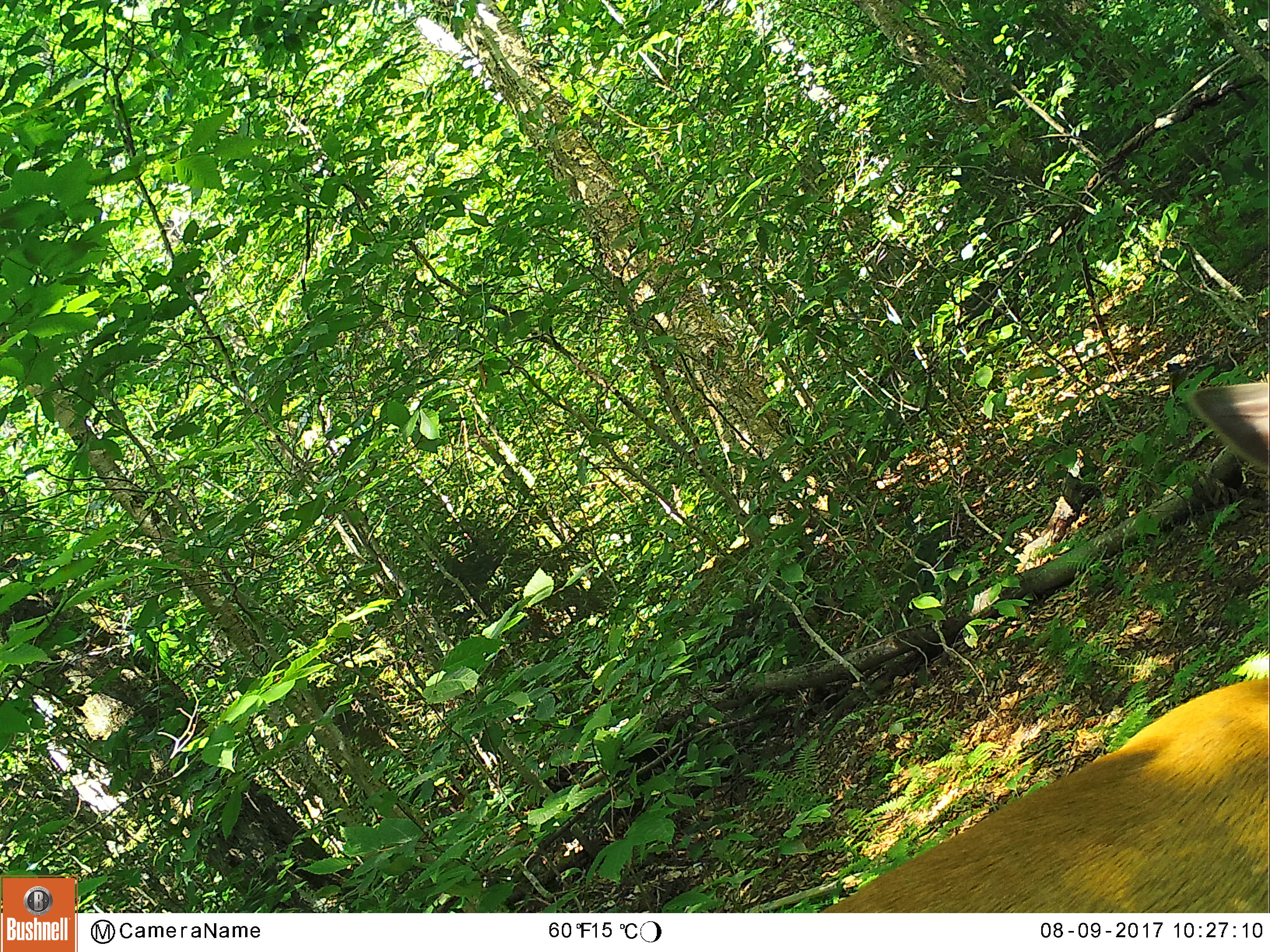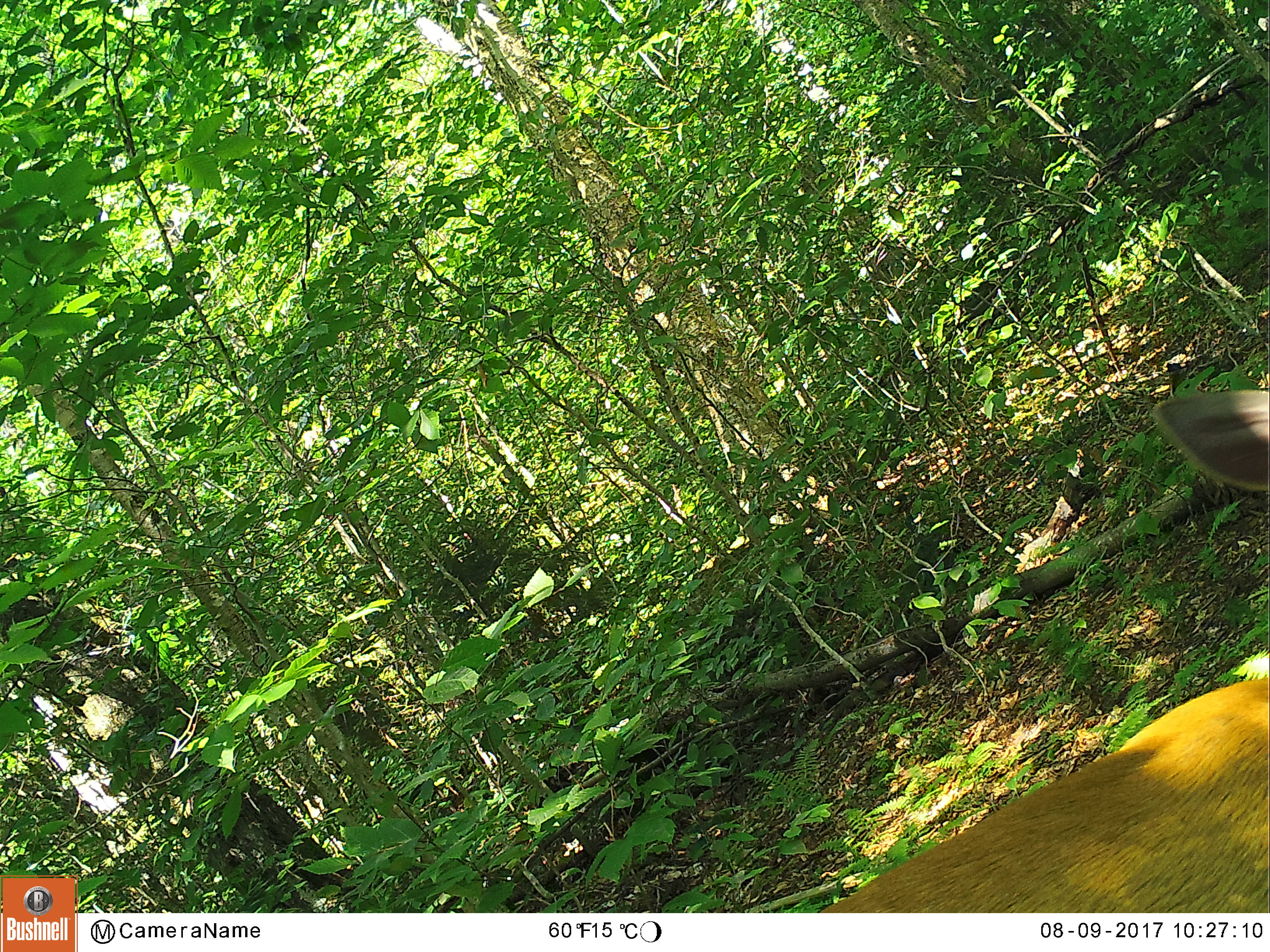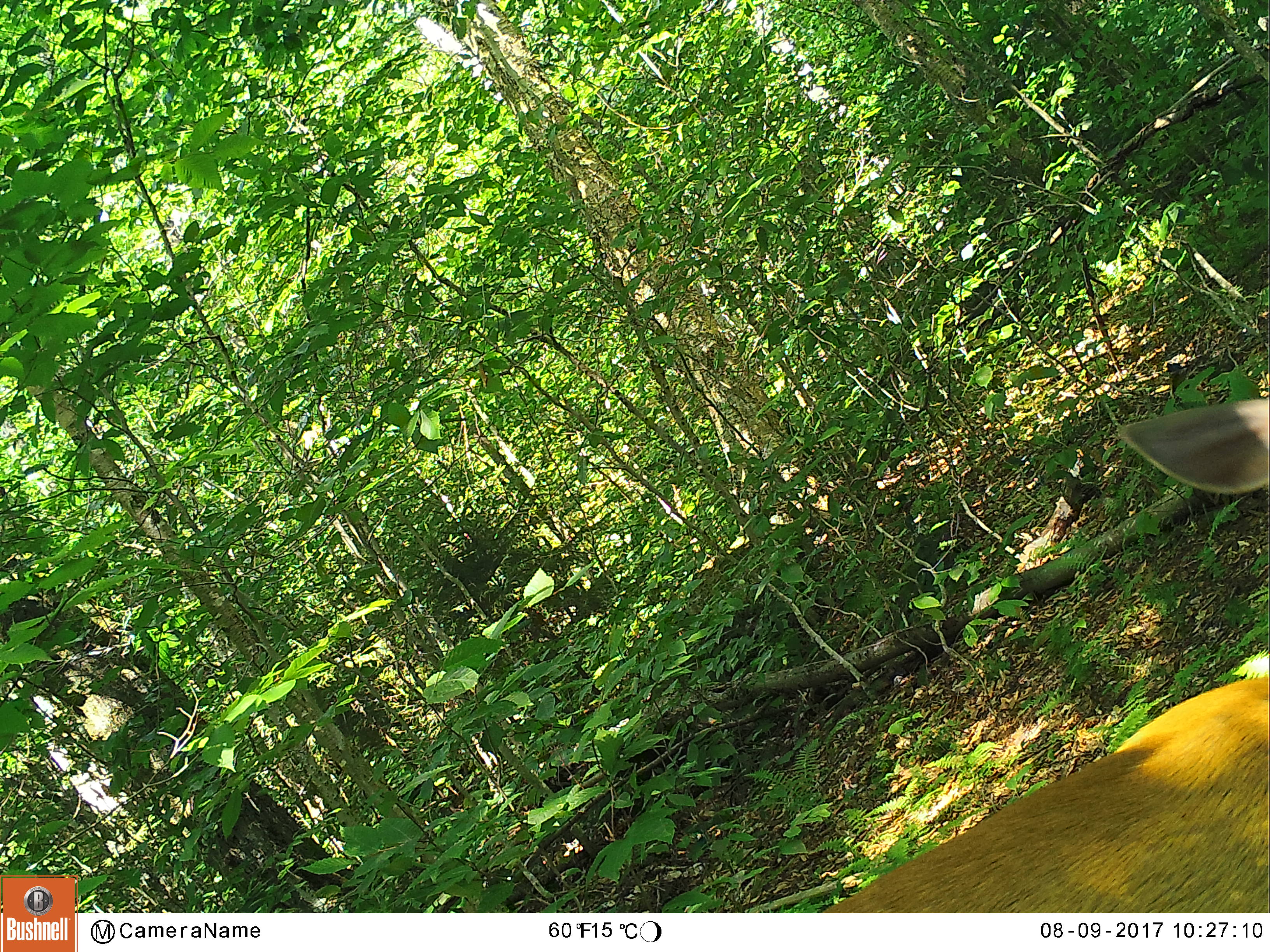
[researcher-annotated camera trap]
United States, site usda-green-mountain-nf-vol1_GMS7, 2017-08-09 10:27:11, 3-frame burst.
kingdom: Animalia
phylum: Chordata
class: Mammalia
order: Artiodactyla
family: Cervidae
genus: Odocoileus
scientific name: Odocoileus virginianus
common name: white-tailed deer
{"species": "white-tailed deer (Odocoileus virginianus)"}